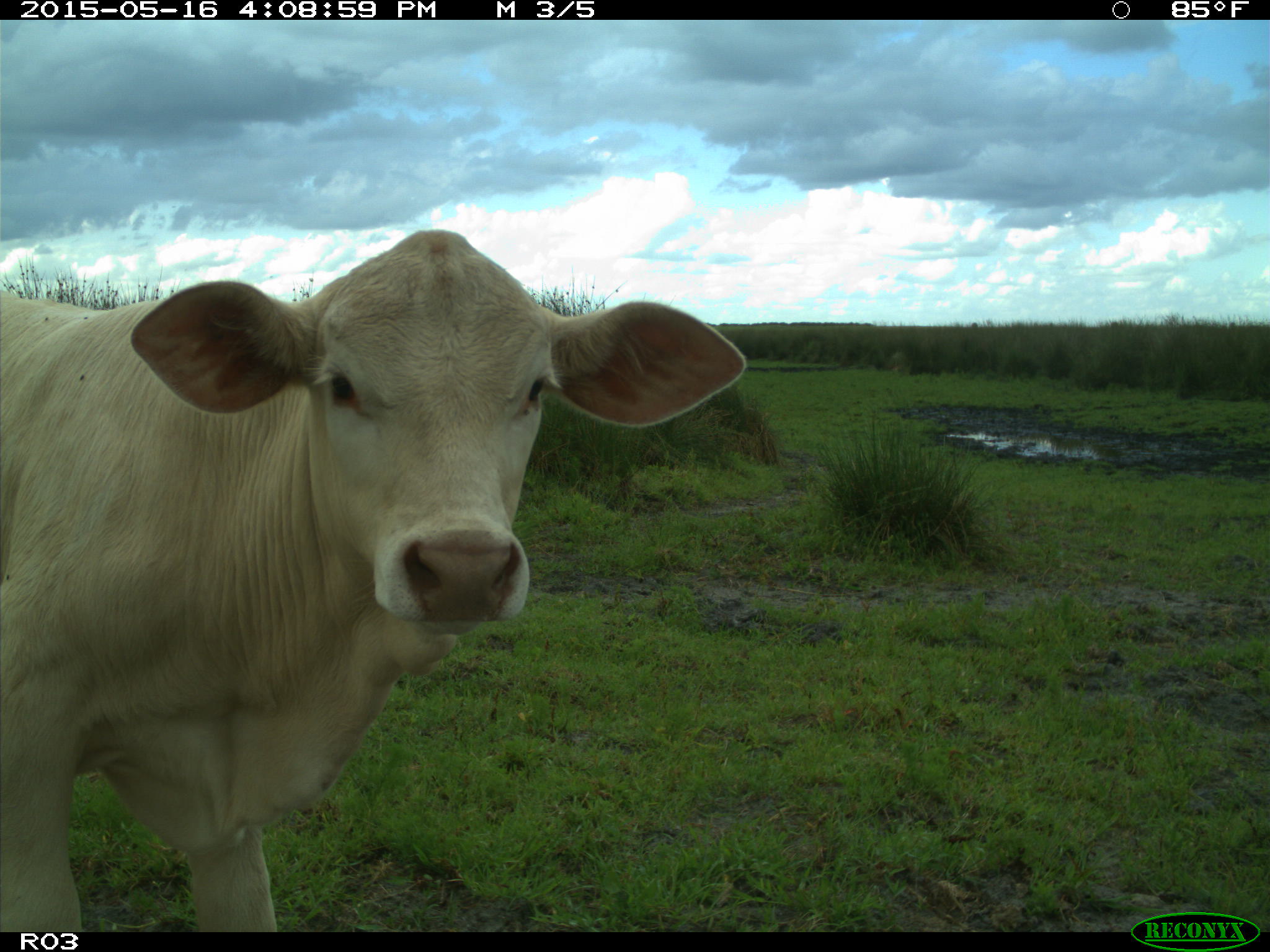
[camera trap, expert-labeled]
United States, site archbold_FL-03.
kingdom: Animalia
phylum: Chordata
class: Mammalia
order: Artiodactyla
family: Bovidae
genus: Bos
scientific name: Bos taurus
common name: domestic cow